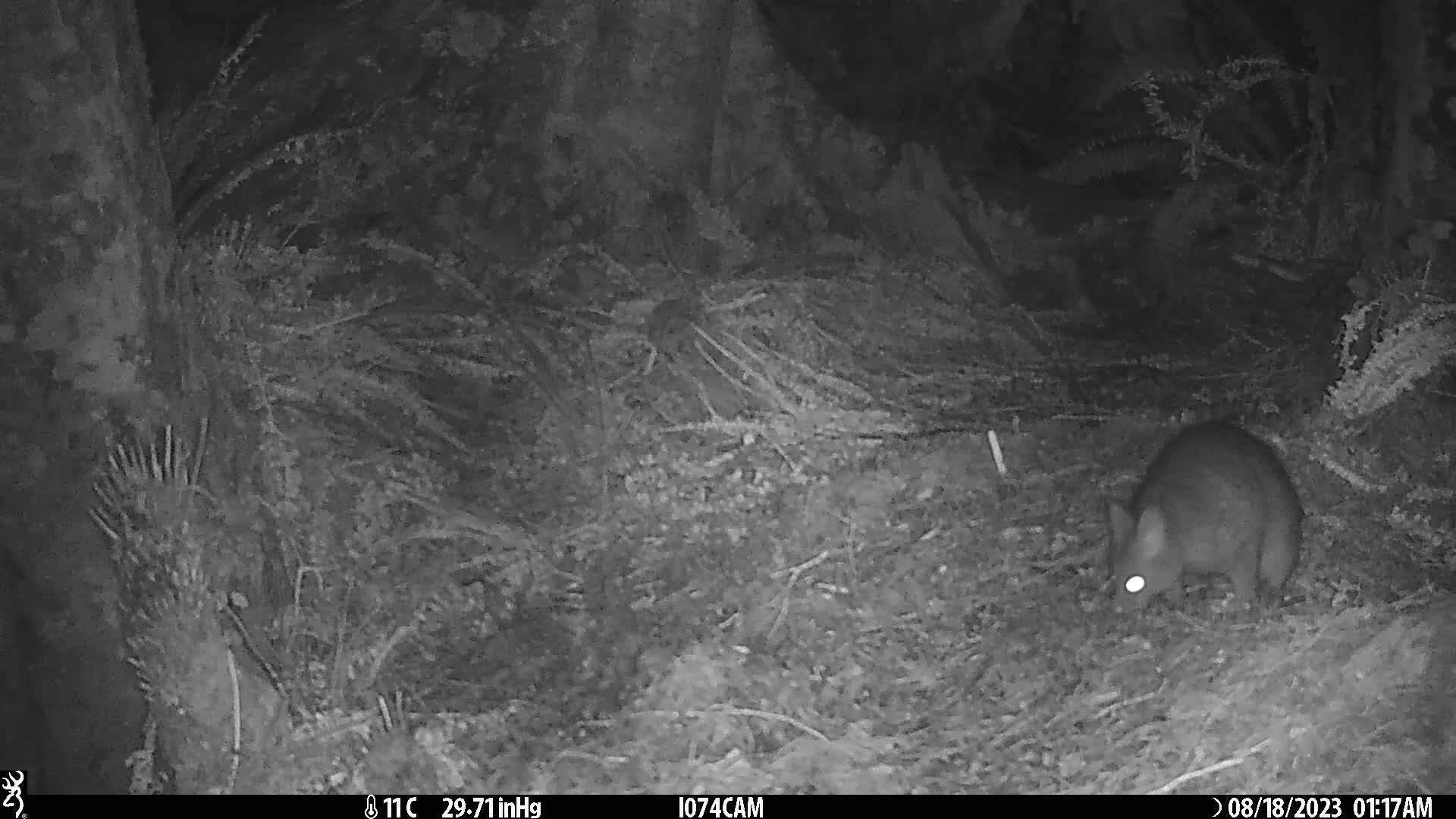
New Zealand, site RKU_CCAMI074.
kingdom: Animalia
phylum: Chordata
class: Mammalia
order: Diprotodontia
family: Phalangeridae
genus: Trichosurus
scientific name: Trichosurus vulpecula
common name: common brushtail possum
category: possum